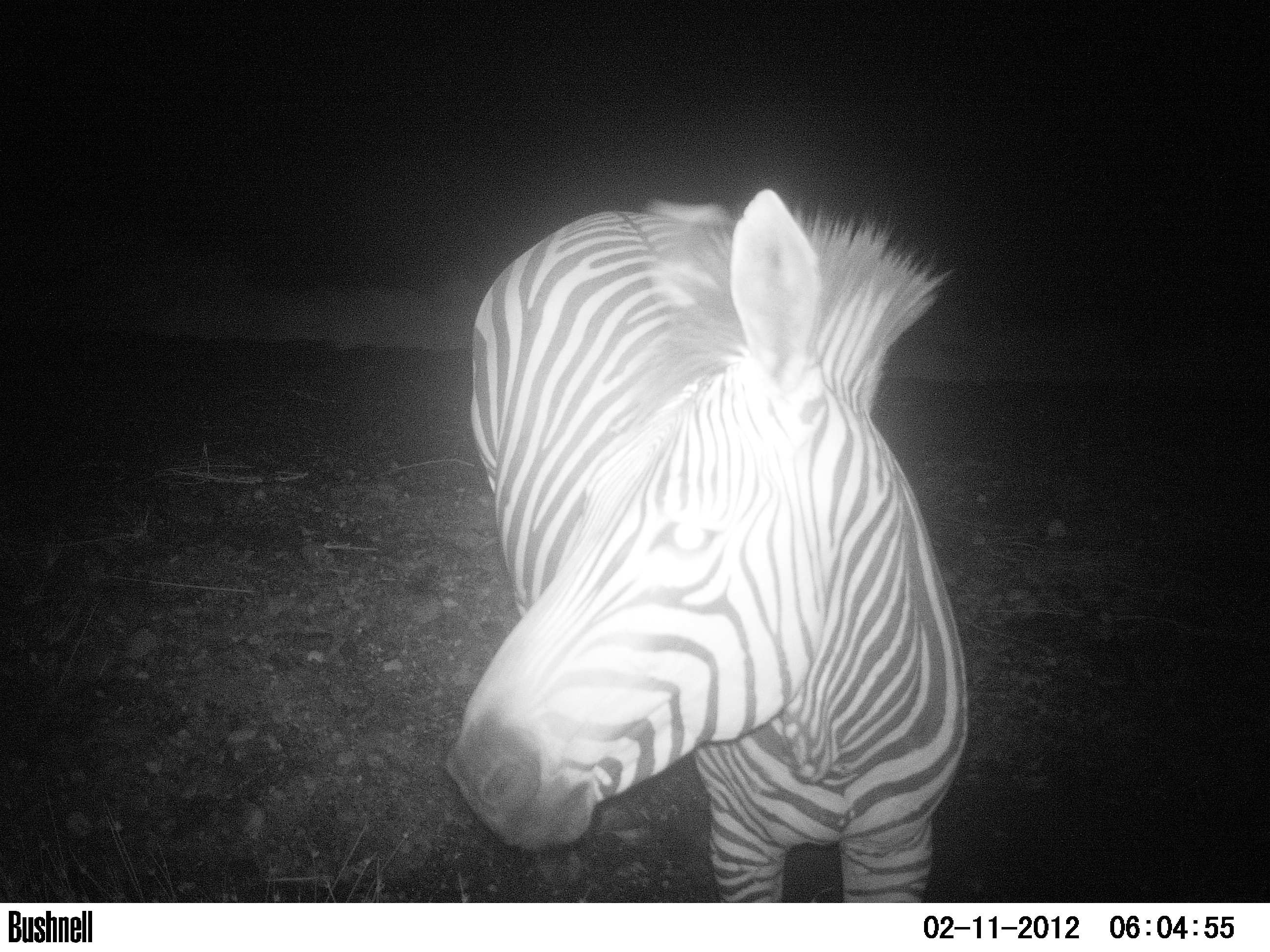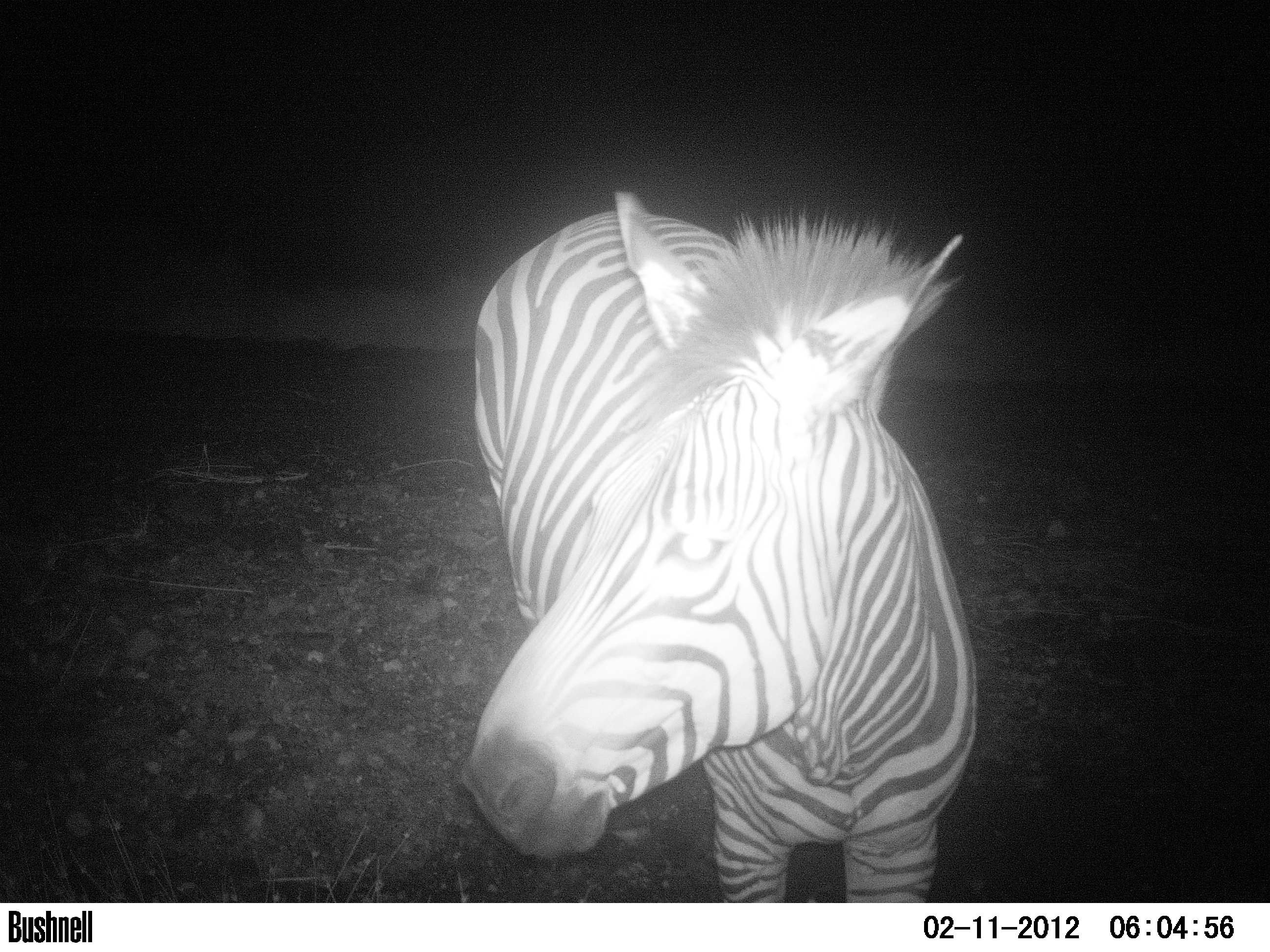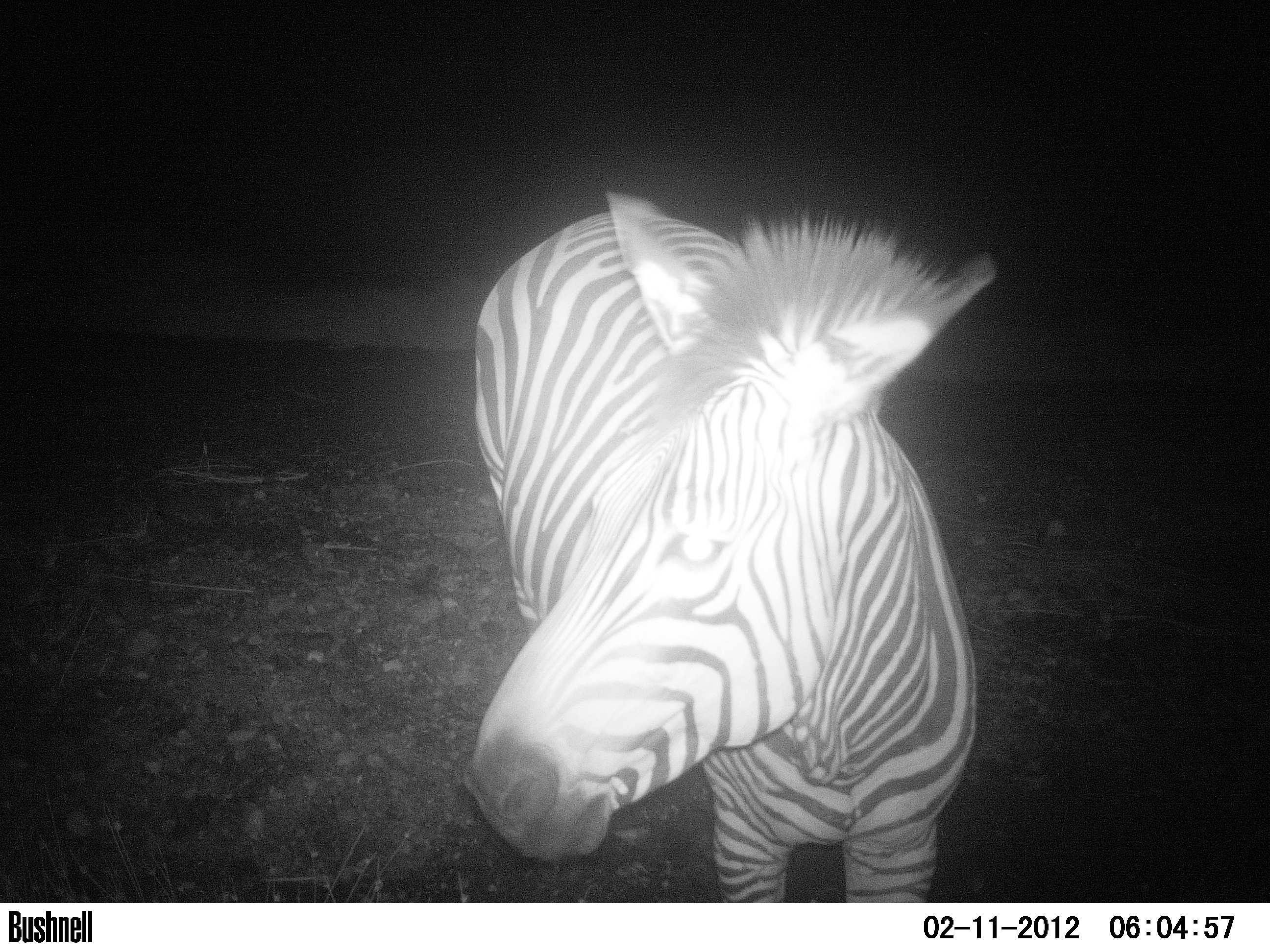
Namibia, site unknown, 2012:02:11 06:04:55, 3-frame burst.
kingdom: Animalia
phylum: Chordata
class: Mammalia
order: Perissodactyla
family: Equidae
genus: Equus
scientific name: Equus zebra hartmannae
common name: hartmann's mountain zebra